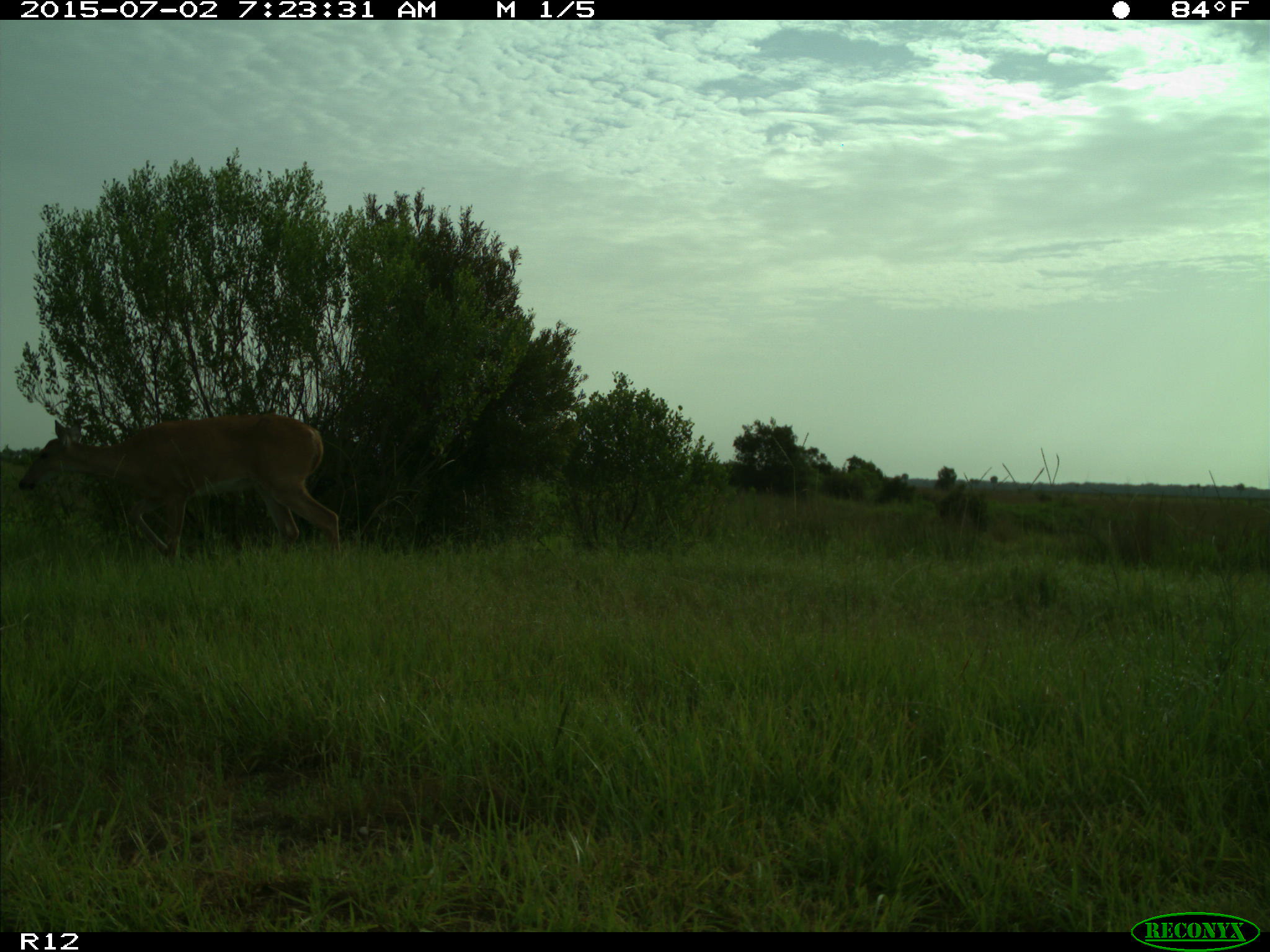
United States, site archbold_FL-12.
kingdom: Animalia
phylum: Chordata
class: Mammalia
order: Artiodactyla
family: Cervidae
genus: Odocoileus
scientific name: Odocoileus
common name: deer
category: unidentified deer